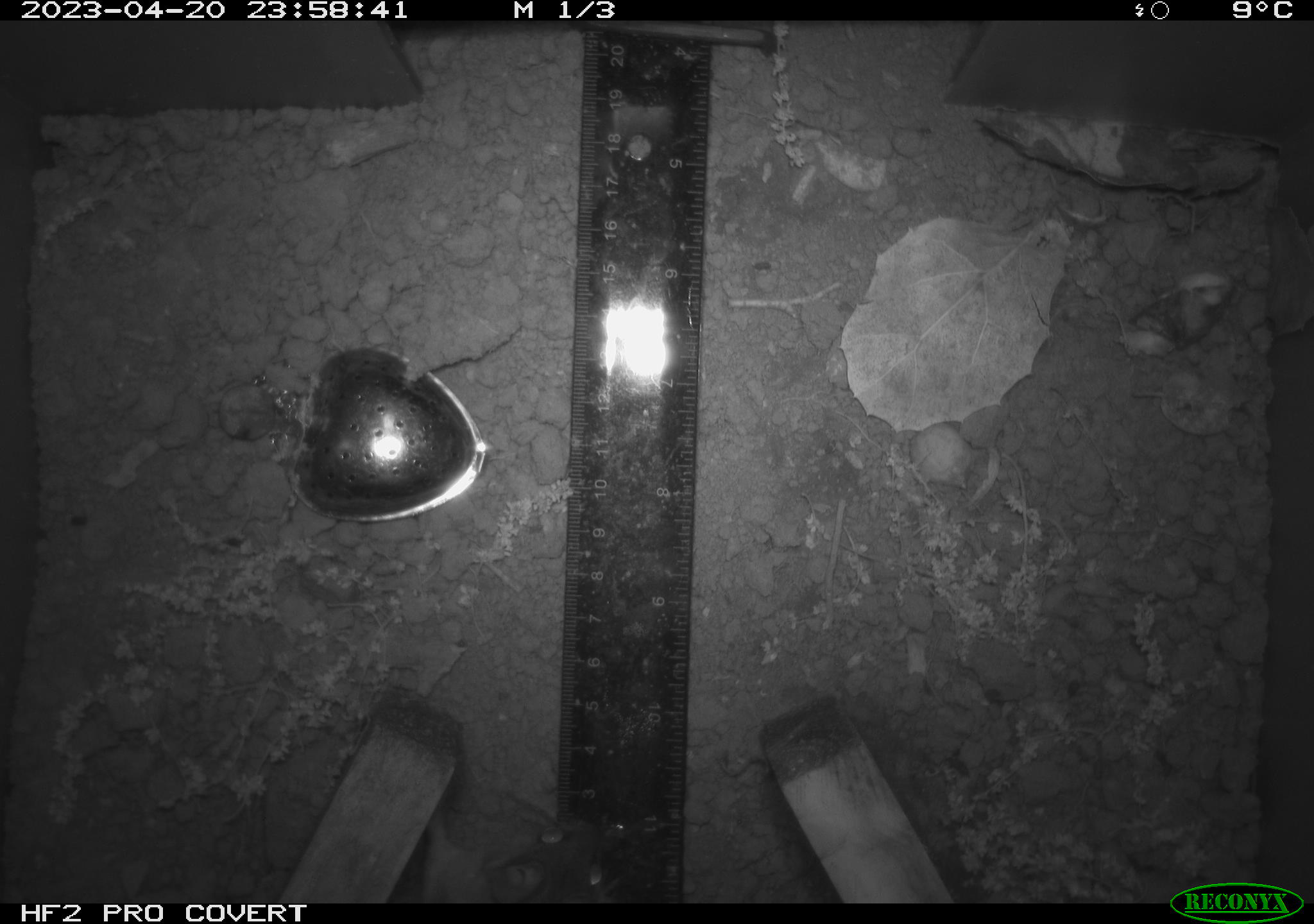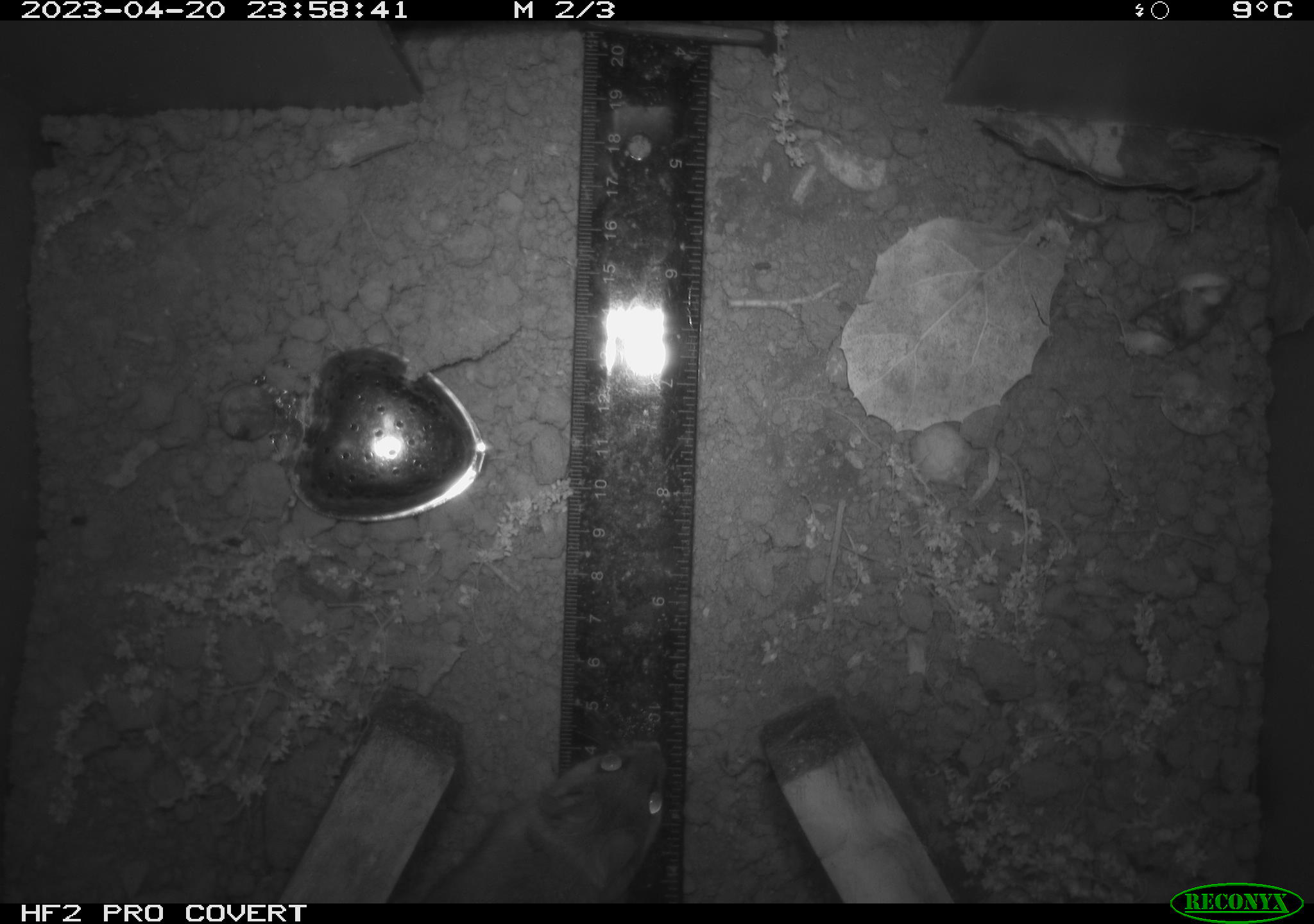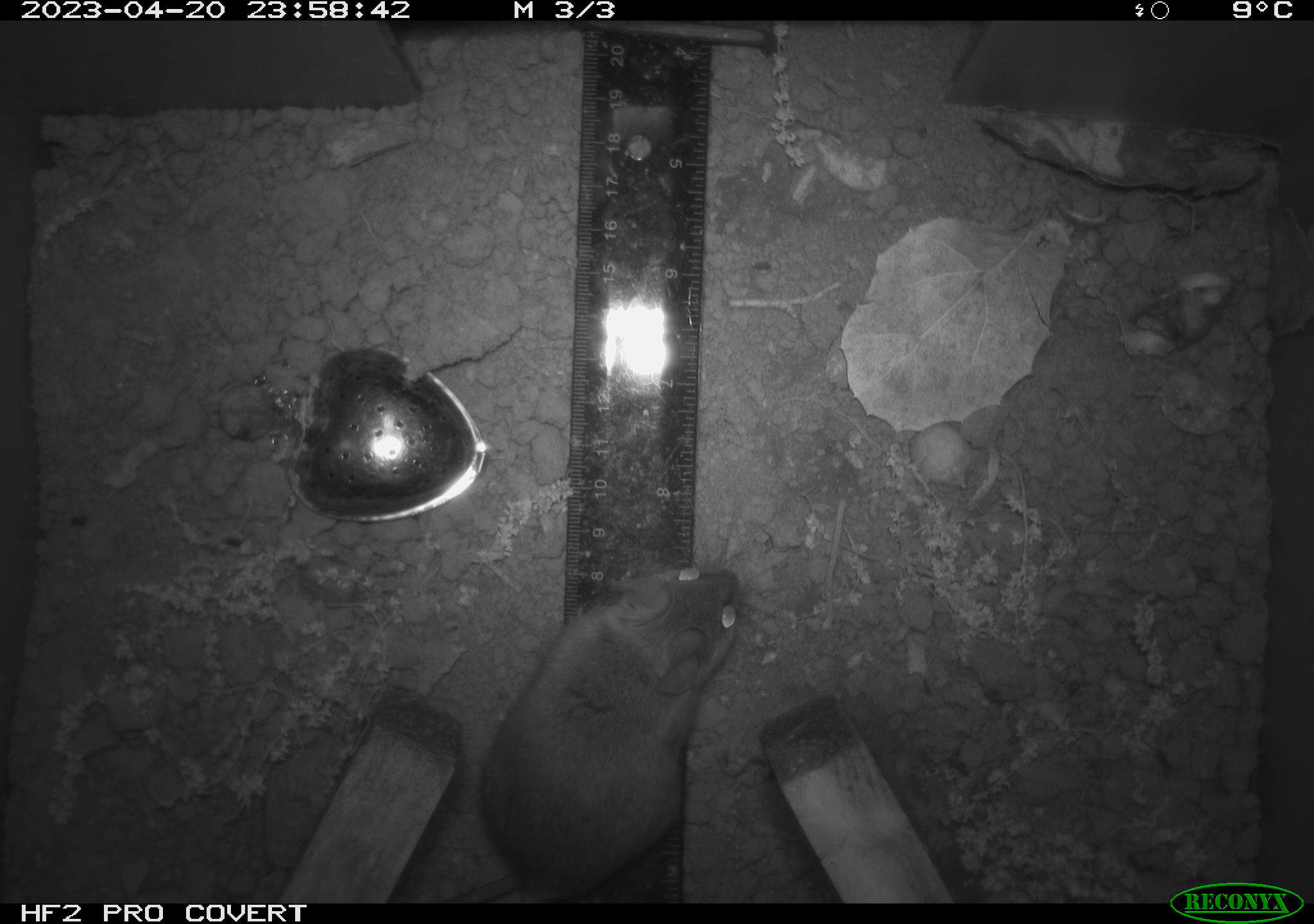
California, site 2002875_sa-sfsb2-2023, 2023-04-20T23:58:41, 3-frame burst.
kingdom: Animalia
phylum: Chordata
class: Mammalia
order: Rodentia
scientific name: Rodentia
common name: mouse species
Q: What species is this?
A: Mouse species (Rodentia).